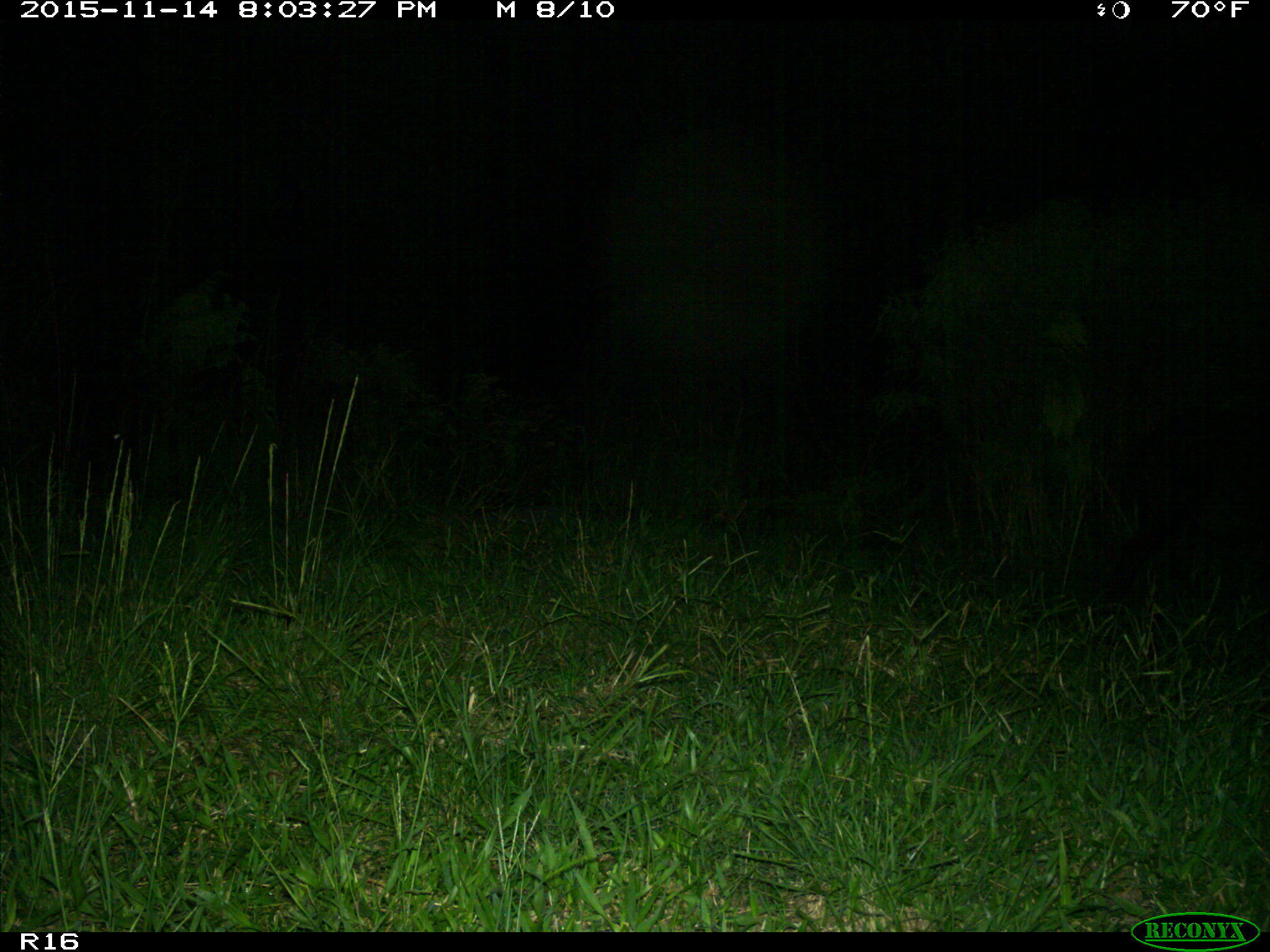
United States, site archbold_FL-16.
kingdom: Animalia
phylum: Chordata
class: Mammalia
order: Artiodactyla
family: Suidae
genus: Sus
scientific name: Sus scrofa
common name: wild boar